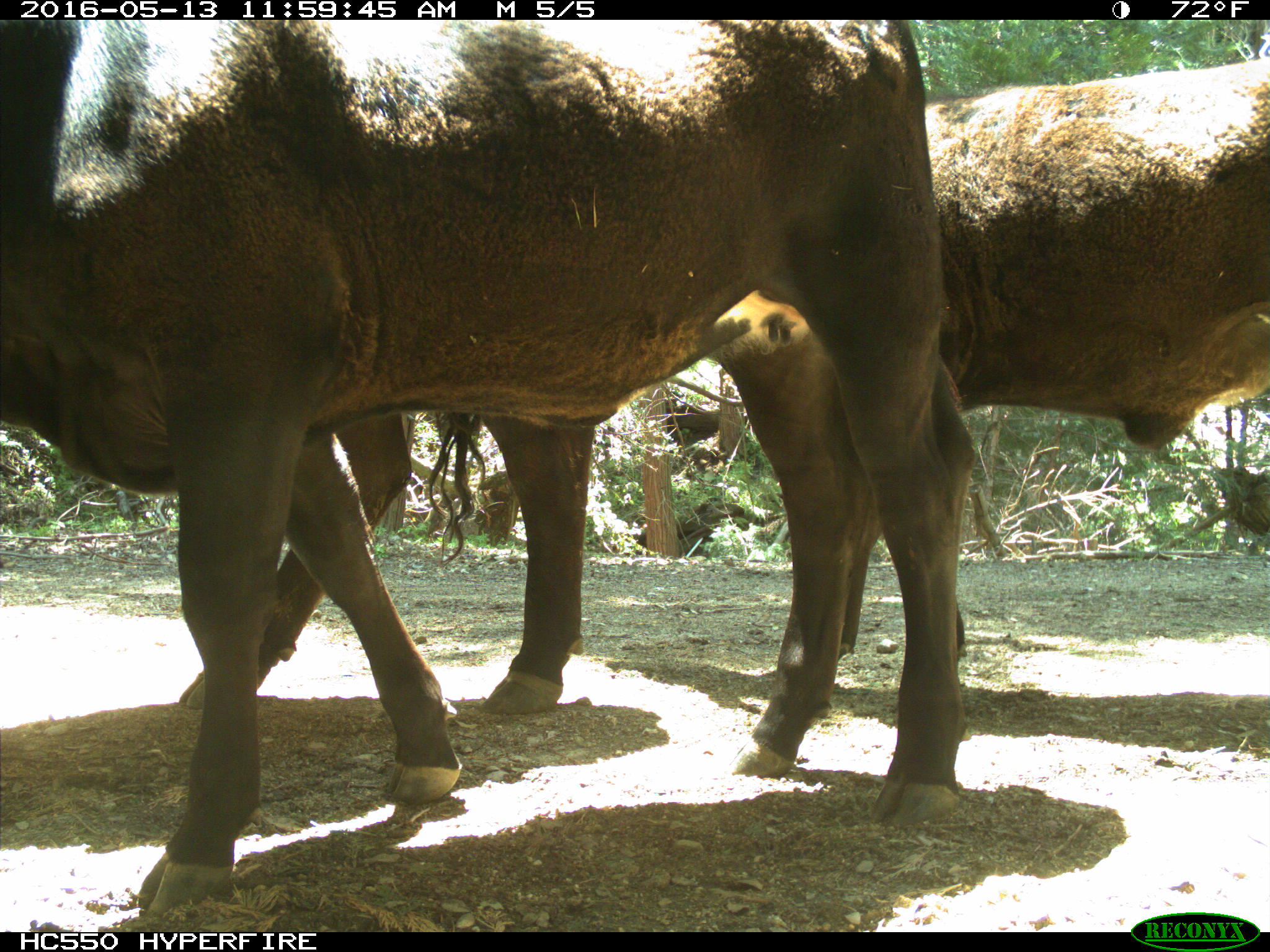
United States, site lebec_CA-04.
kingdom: Animalia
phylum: Chordata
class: Mammalia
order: Artiodactyla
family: Bovidae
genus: Bos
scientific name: Bos taurus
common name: domestic cow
Bos taurus (domestic cow).